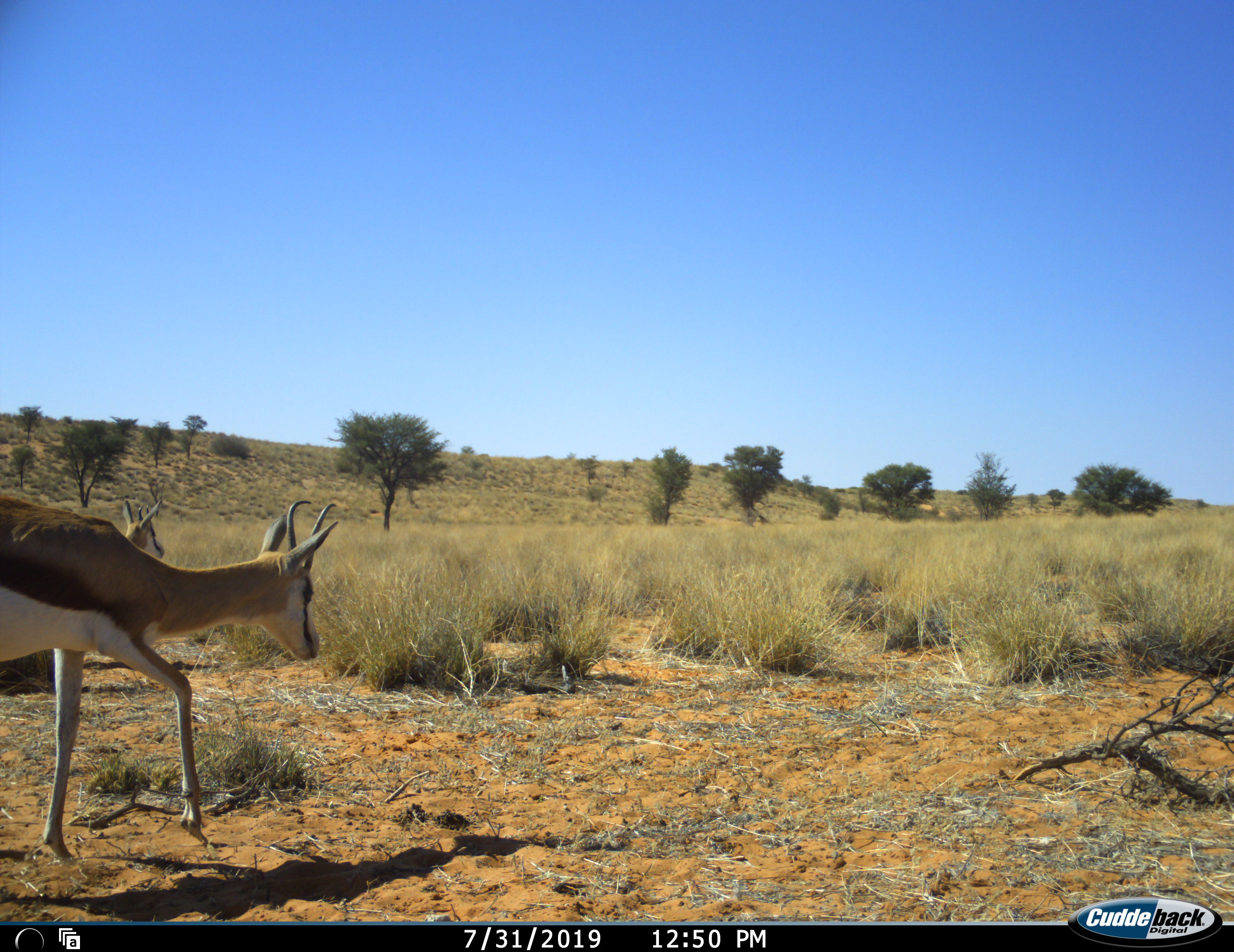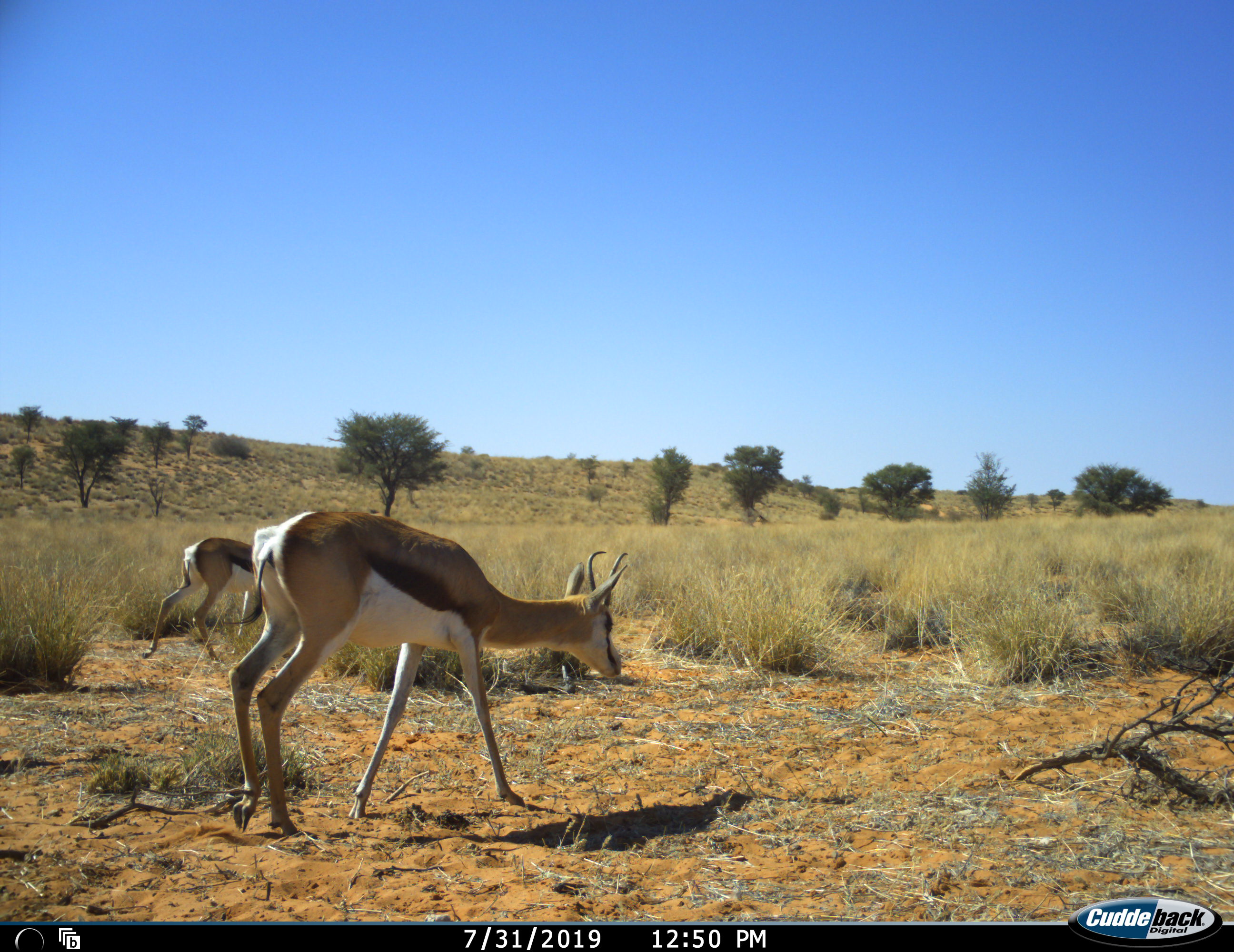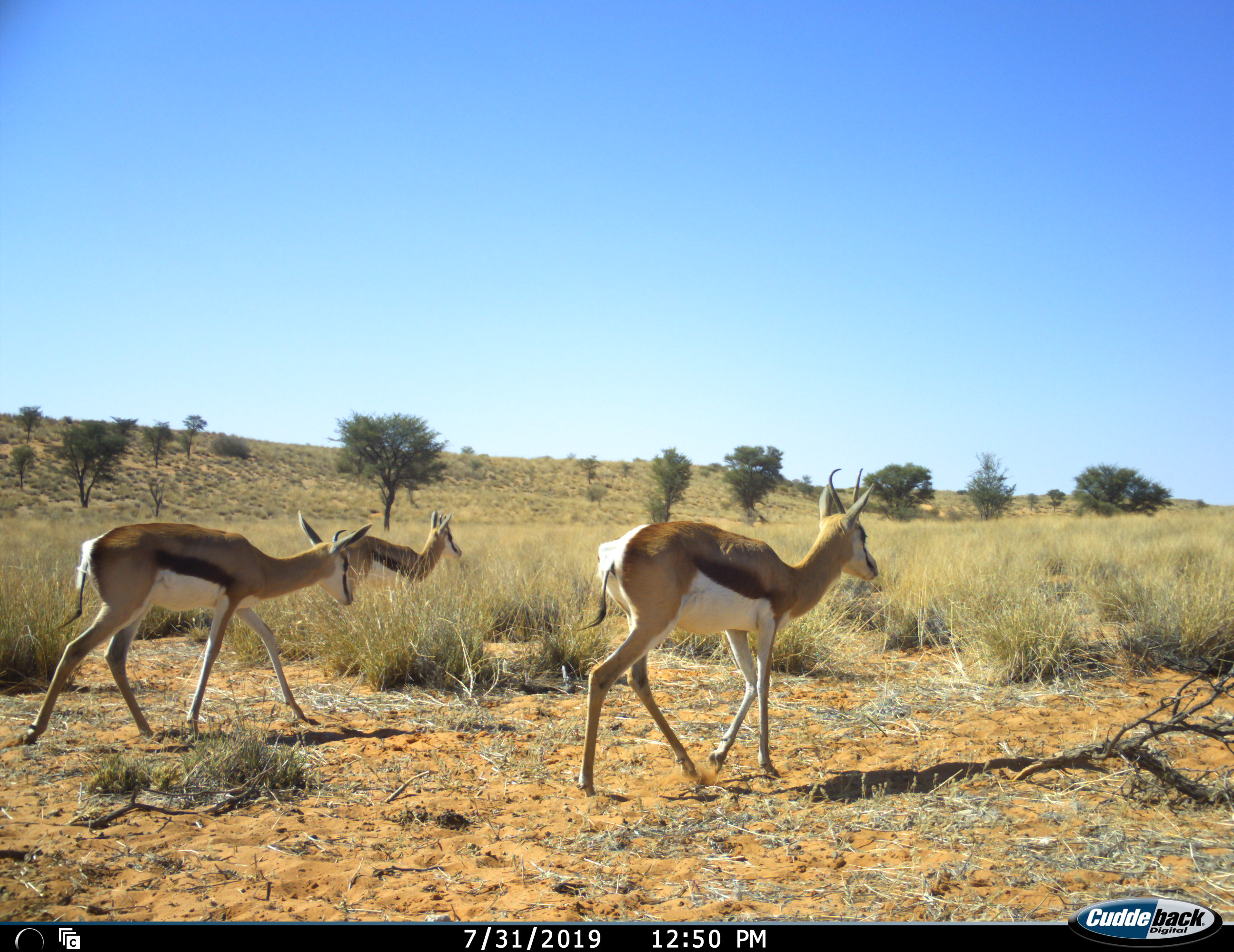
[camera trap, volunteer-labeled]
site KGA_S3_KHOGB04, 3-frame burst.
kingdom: Animalia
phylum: Chordata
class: Mammalia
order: Artiodactyla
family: Bovidae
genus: Antidorcas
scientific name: Antidorcas marsupialis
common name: springbok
Springbok (Antidorcas marsupialis), count 3. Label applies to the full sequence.